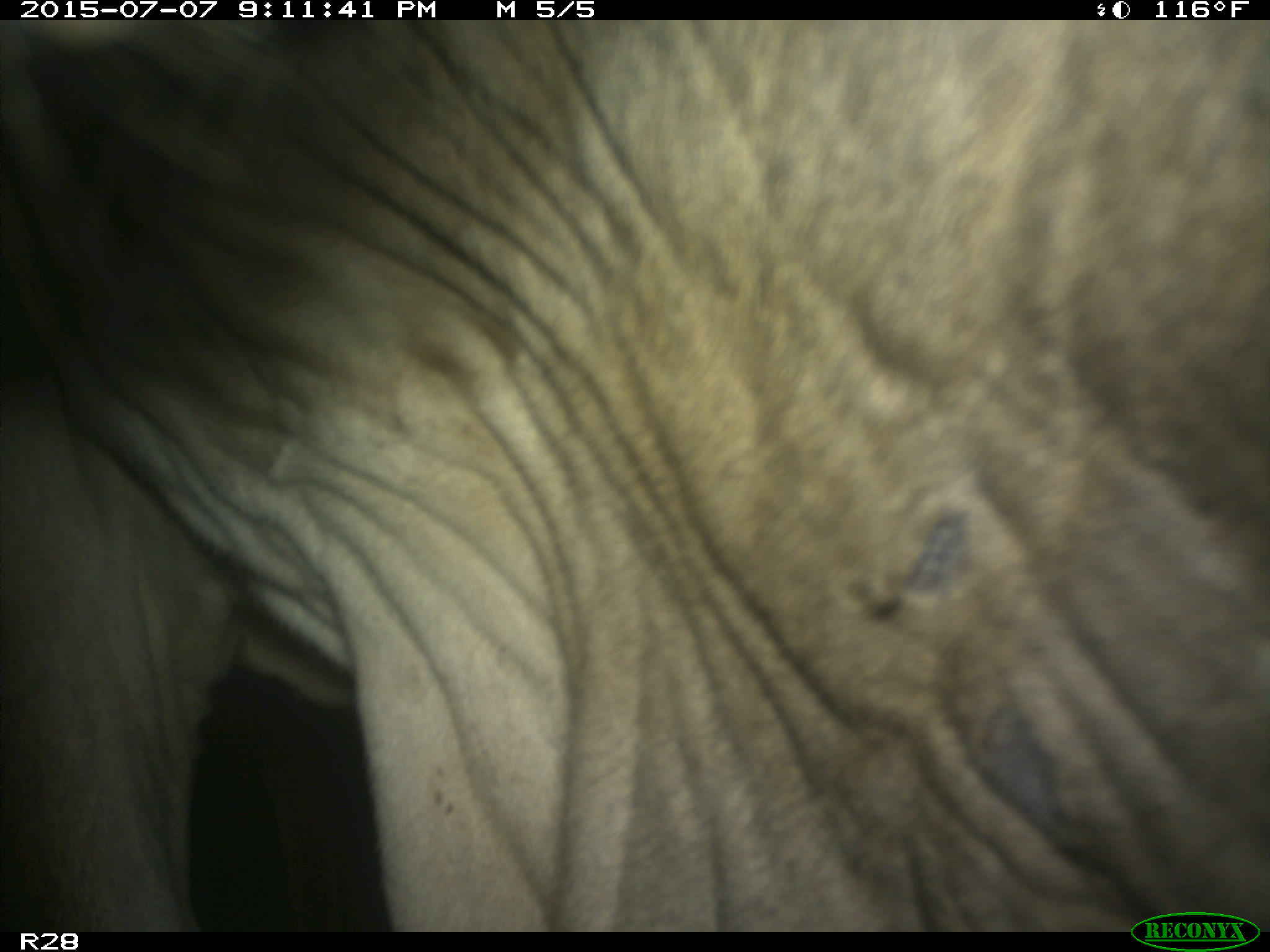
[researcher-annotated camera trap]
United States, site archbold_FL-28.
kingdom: Animalia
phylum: Chordata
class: Mammalia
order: Artiodactyla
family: Bovidae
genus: Bos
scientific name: Bos taurus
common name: domestic cow